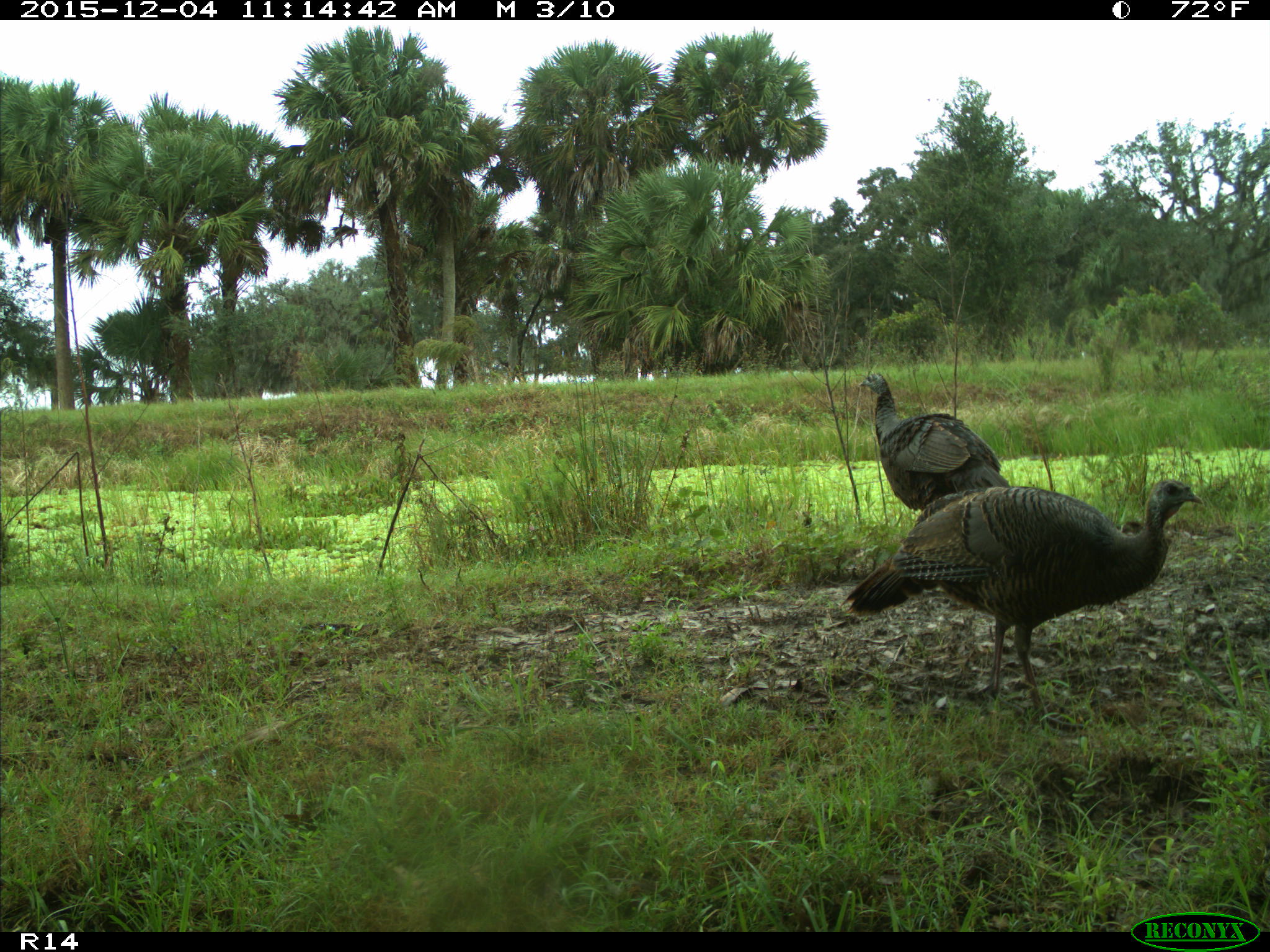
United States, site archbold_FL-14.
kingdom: Animalia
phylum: Chordata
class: Aves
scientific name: Aves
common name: birds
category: unidentified bird